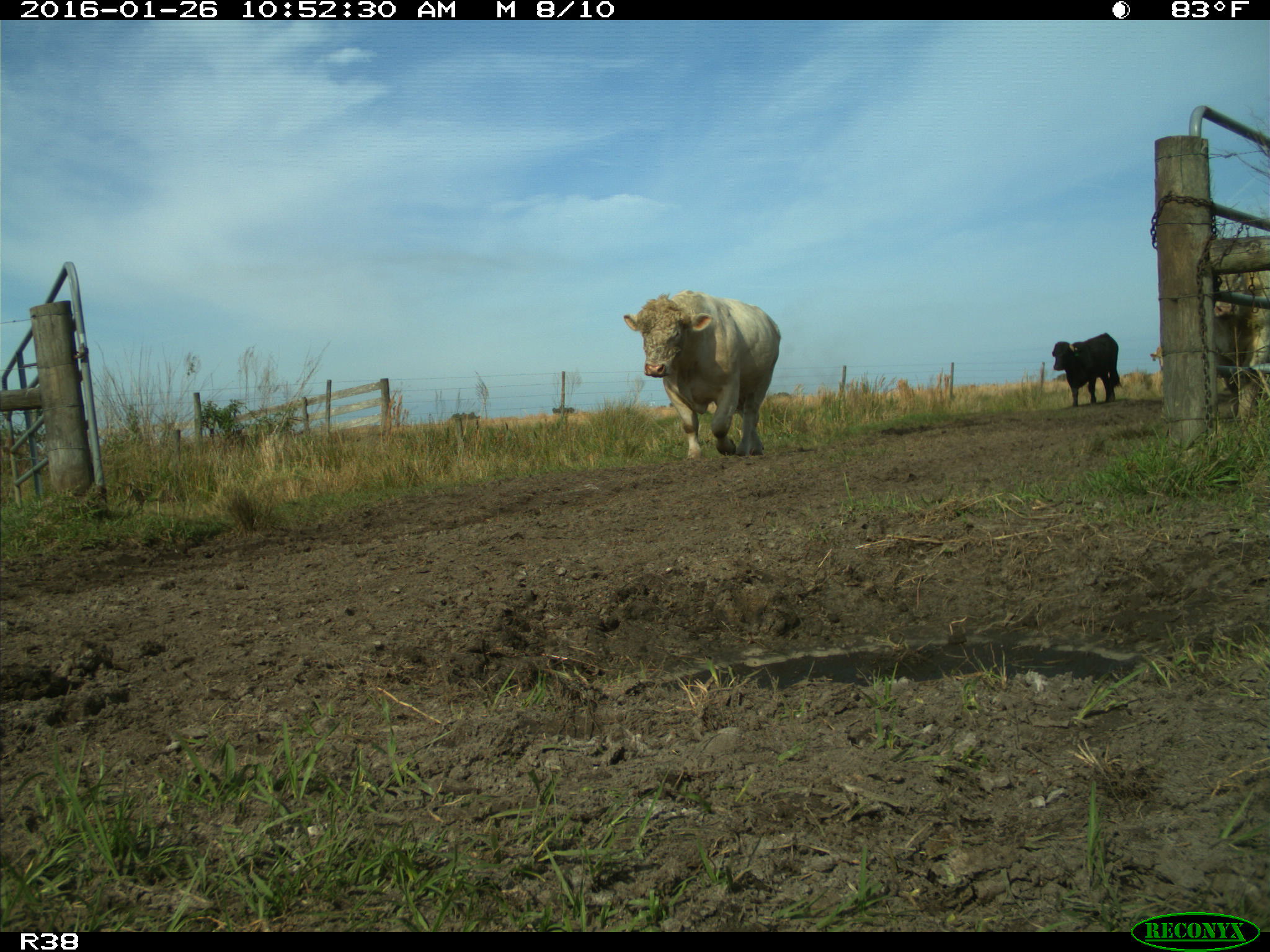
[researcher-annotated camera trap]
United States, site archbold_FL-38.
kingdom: Animalia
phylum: Chordata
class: Mammalia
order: Artiodactyla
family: Bovidae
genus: Bos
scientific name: Bos taurus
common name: domestic cow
Bos taurus (domestic cow).